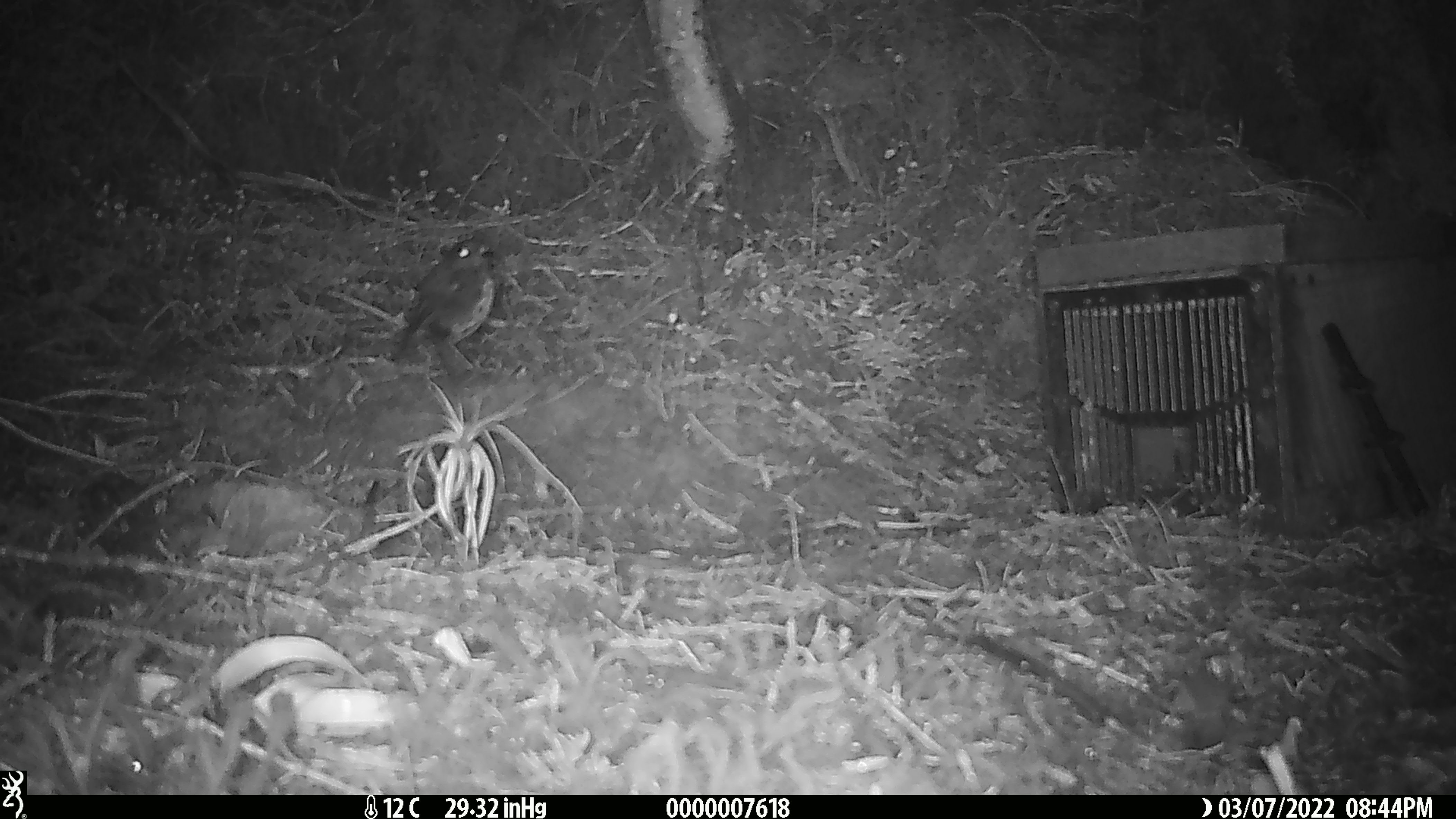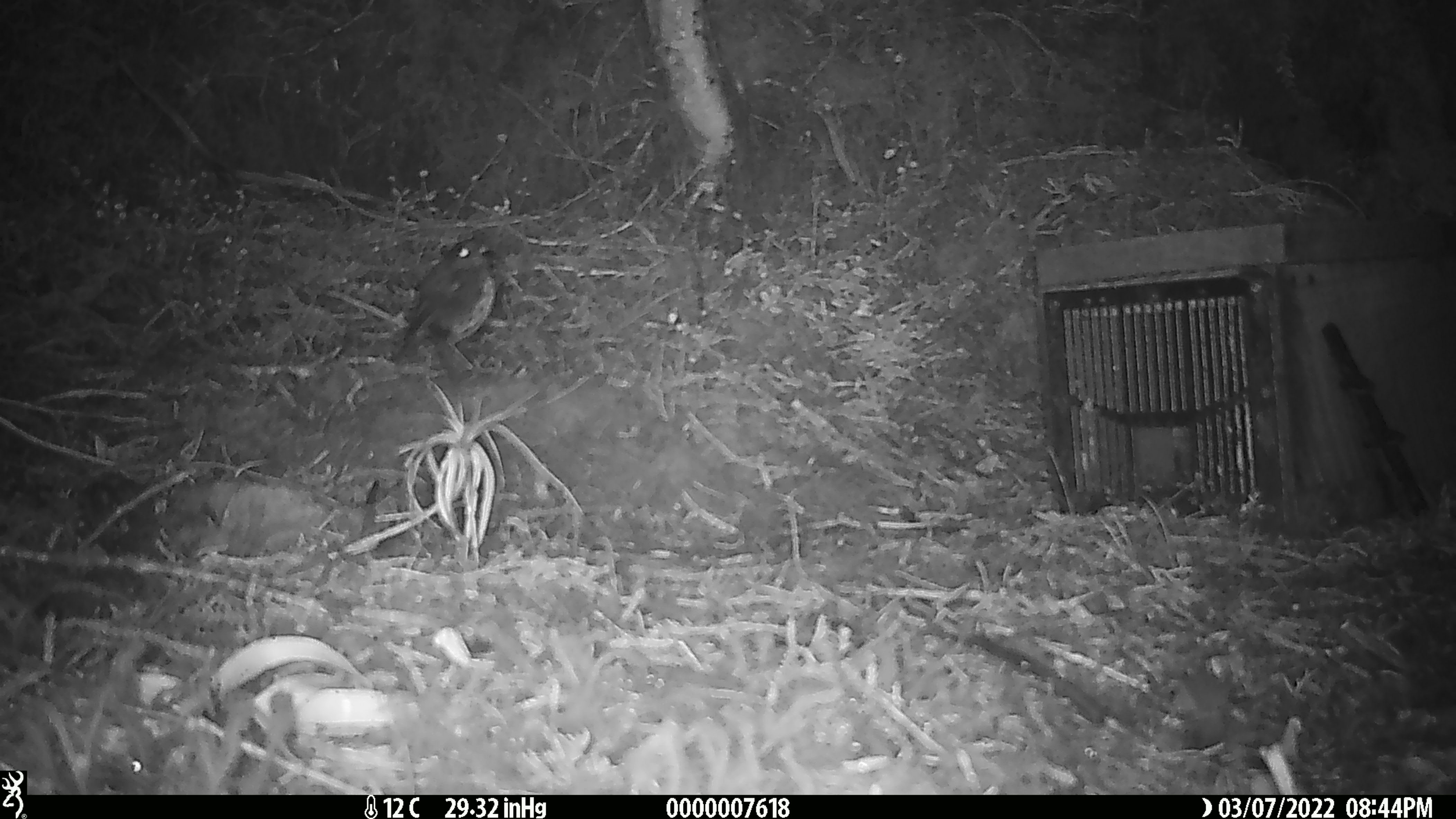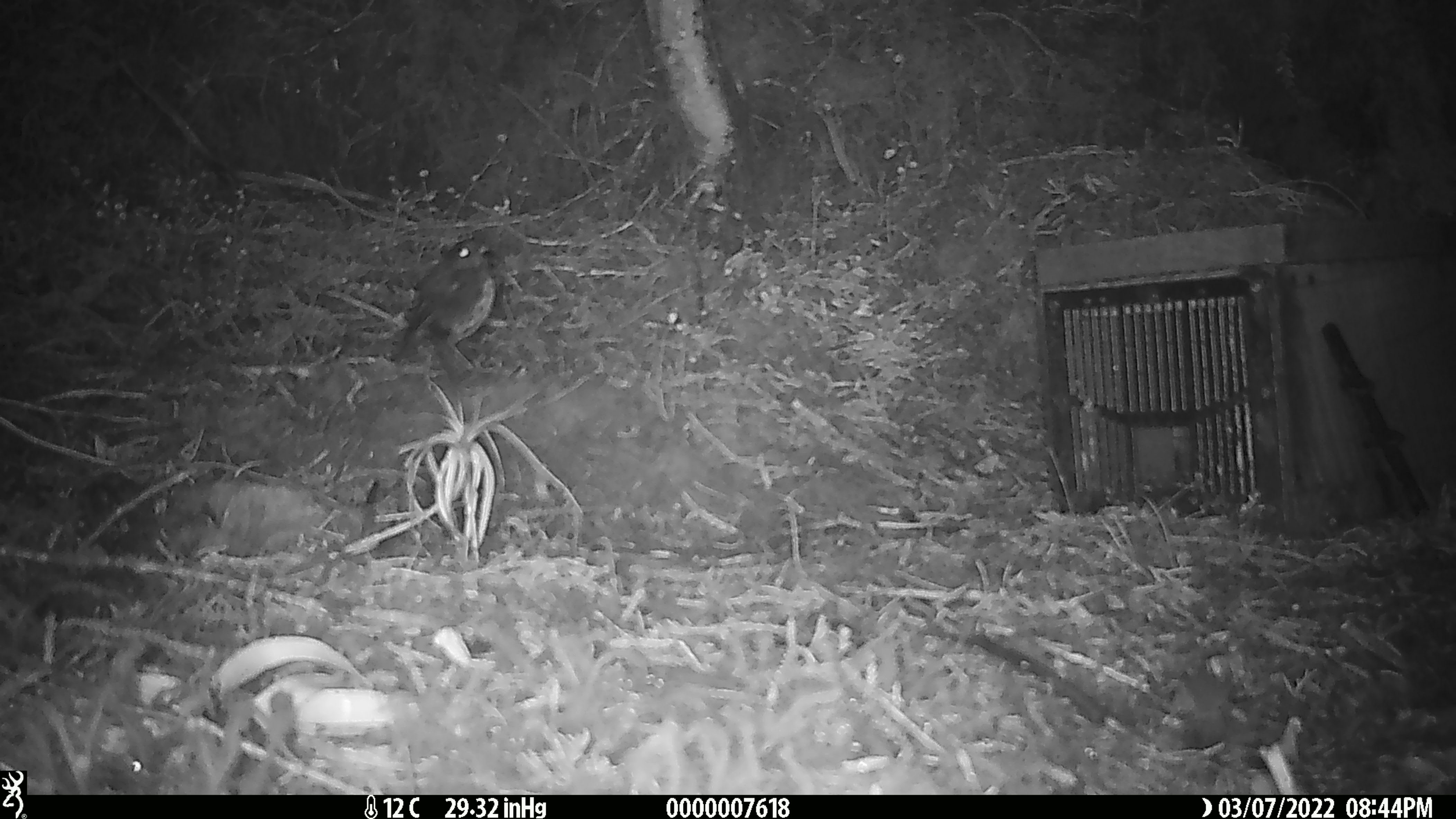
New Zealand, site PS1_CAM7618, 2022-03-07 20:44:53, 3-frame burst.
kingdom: Animalia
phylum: Chordata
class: Aves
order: Passeriformes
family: Petroicidae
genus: Petroica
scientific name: Petroica australis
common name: new zealand robin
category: robin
Robin (new zealand robin) (Petroica australis).